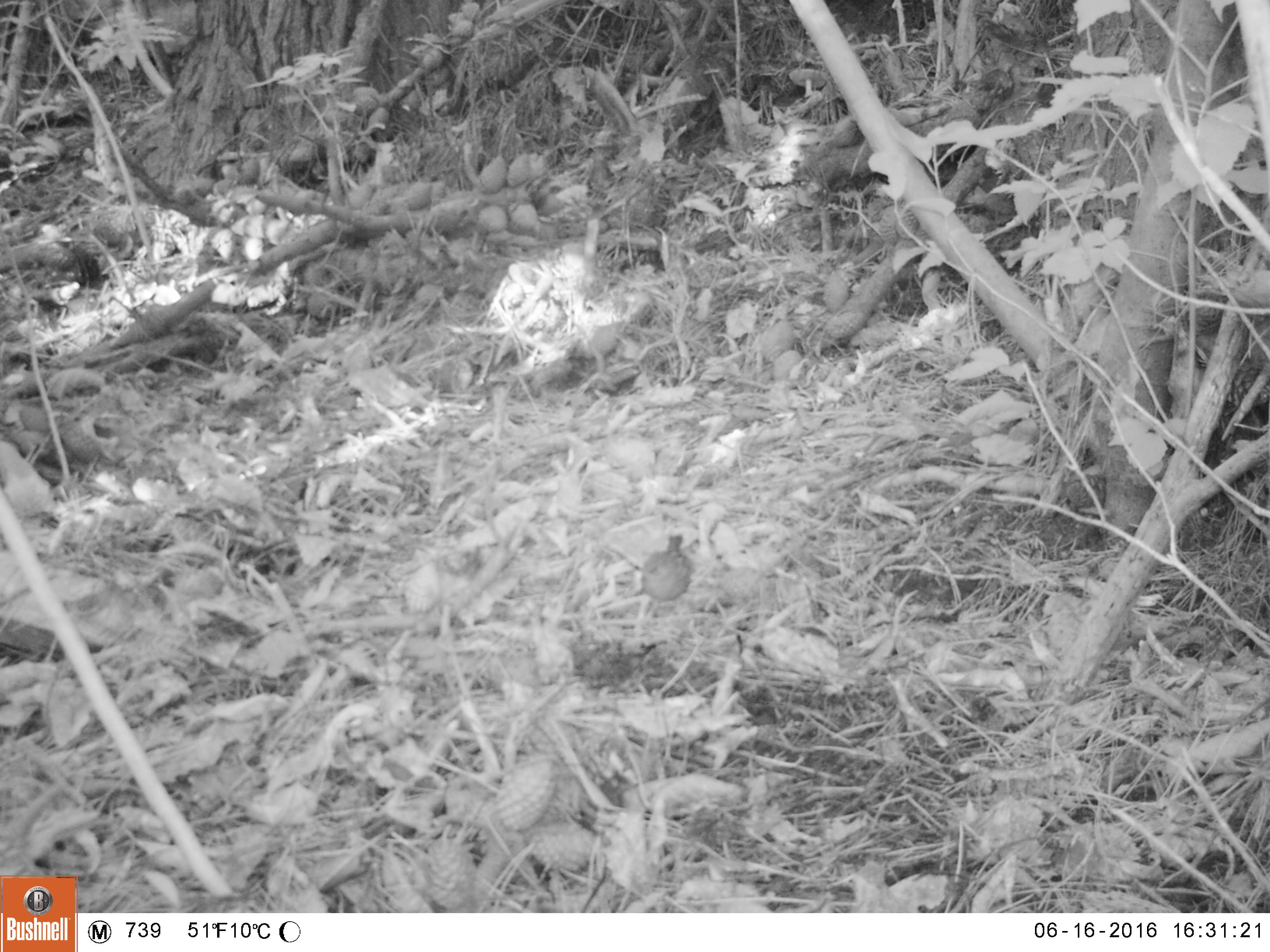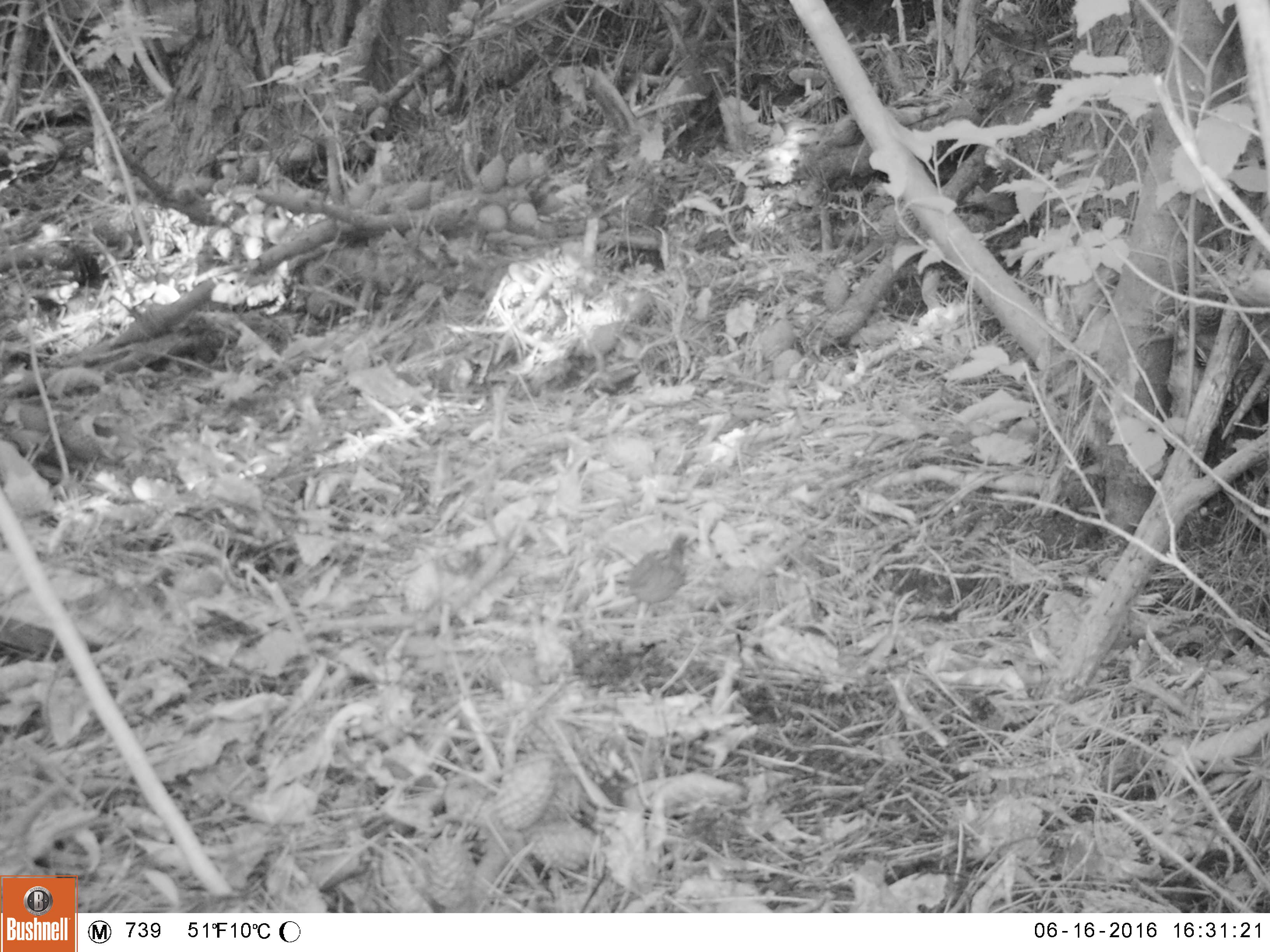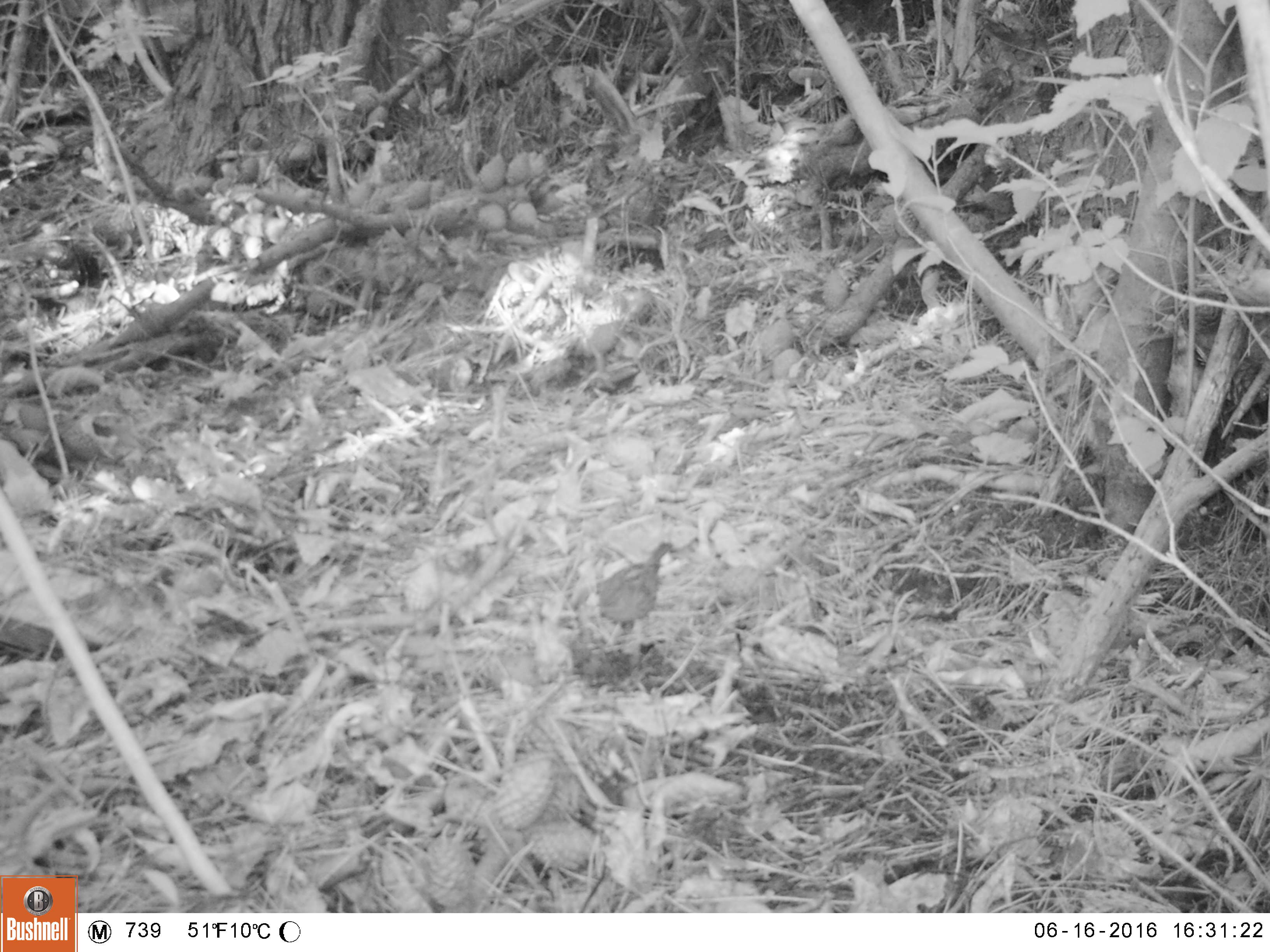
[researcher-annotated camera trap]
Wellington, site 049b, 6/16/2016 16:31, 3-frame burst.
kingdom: Animalia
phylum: Chordata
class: Aves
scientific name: Aves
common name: bird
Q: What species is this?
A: Bird (Aves).